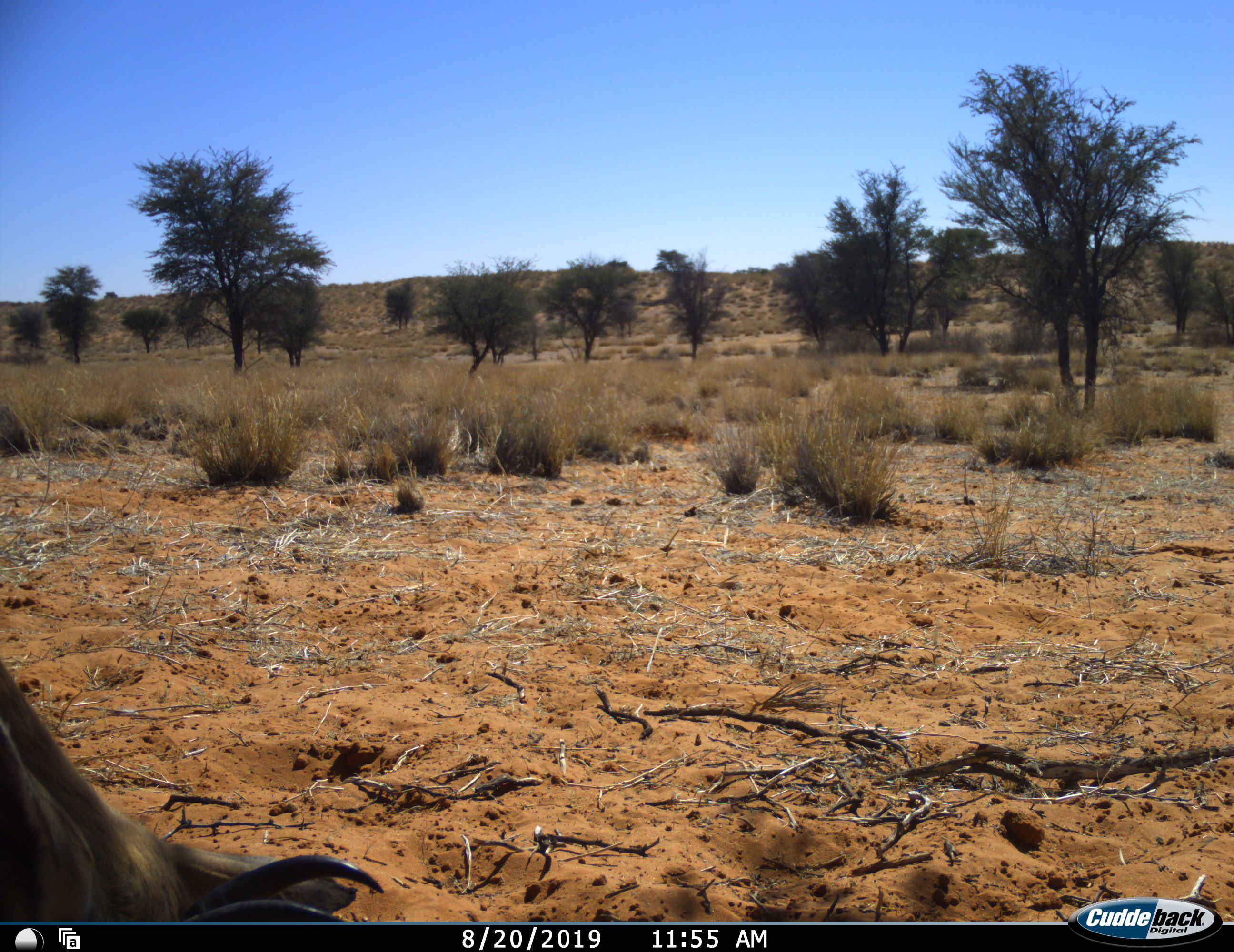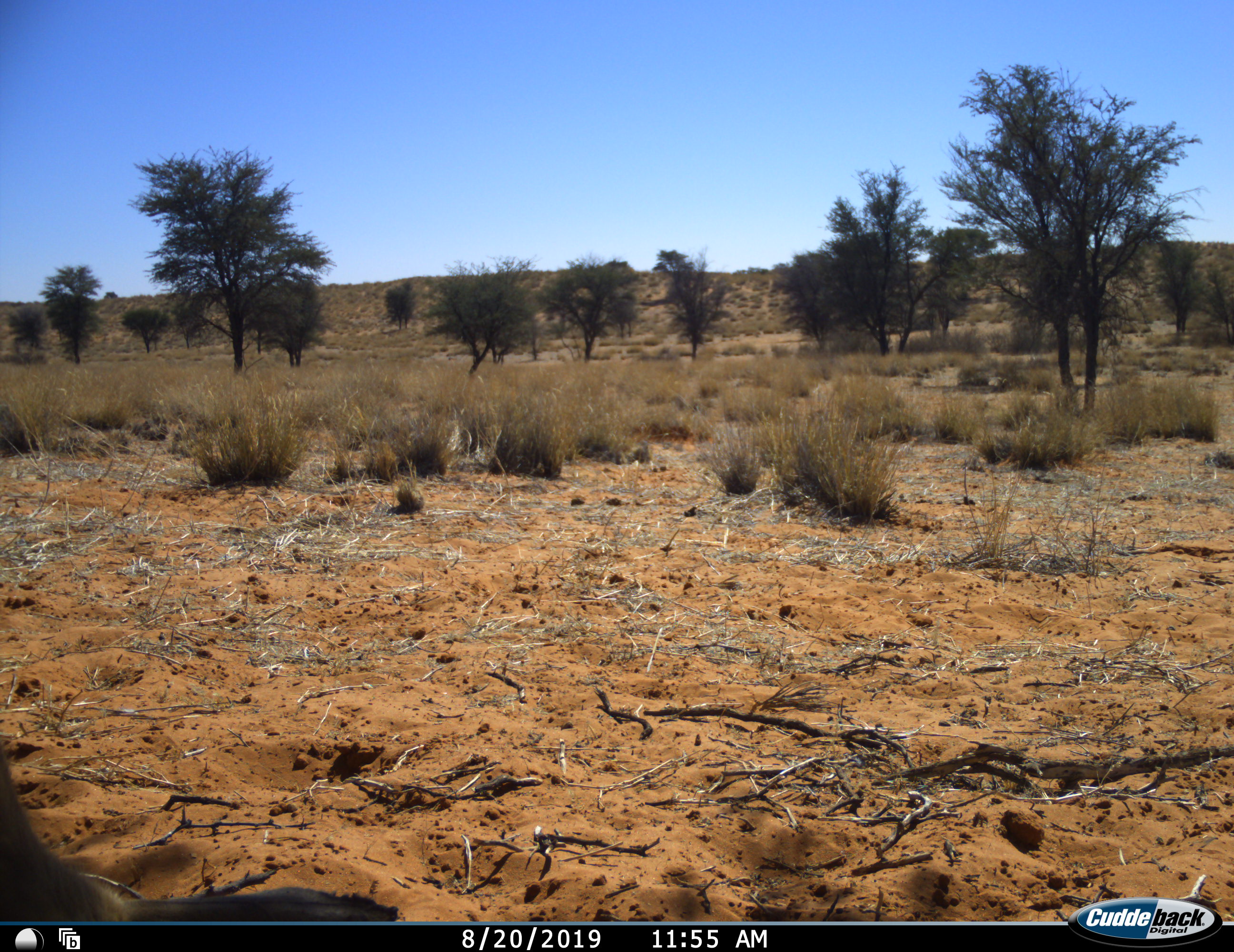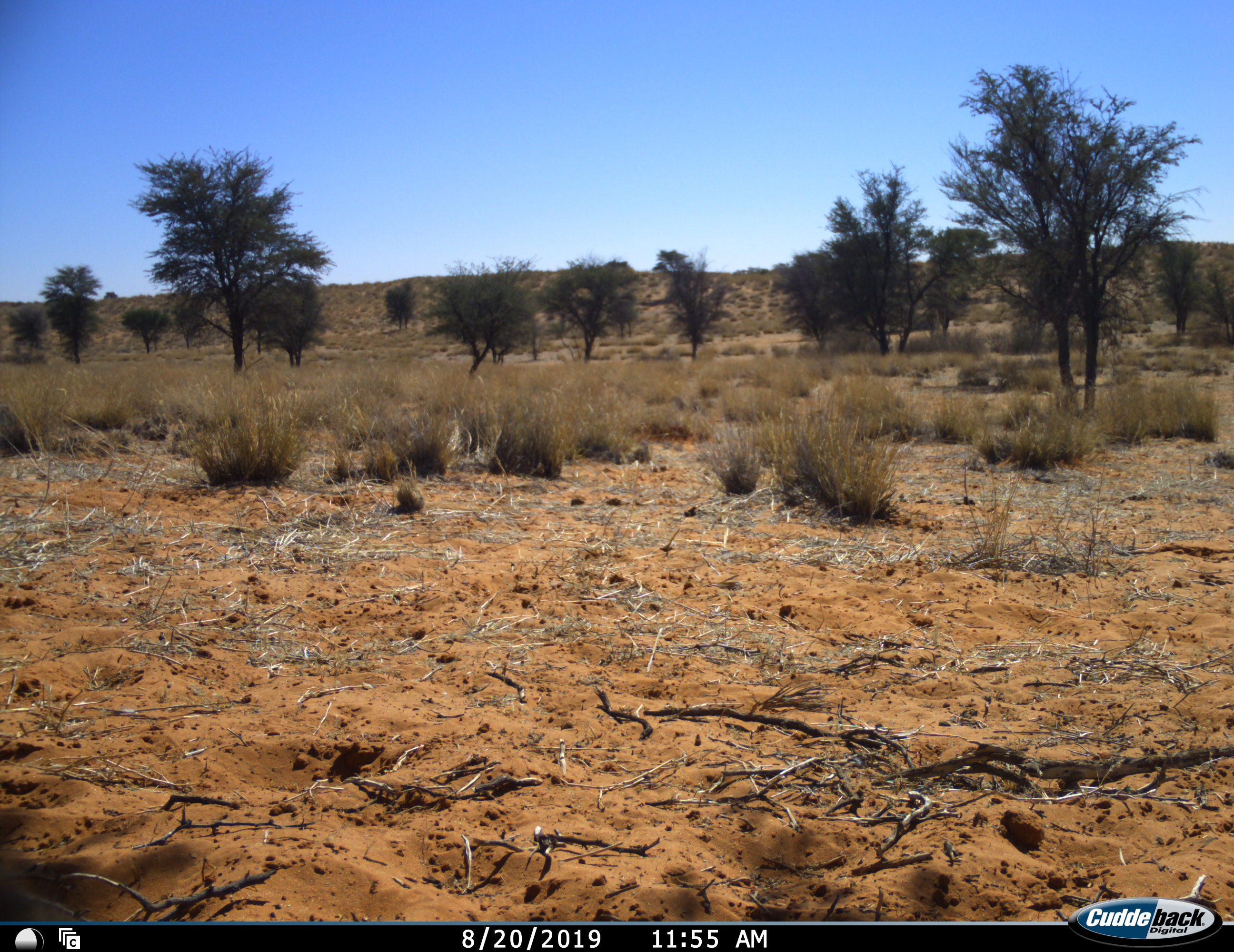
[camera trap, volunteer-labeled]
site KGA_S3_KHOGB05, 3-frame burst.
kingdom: Animalia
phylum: Chordata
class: Mammalia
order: Artiodactyla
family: Bovidae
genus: Antidorcas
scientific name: Antidorcas marsupialis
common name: springbok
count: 1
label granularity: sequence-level